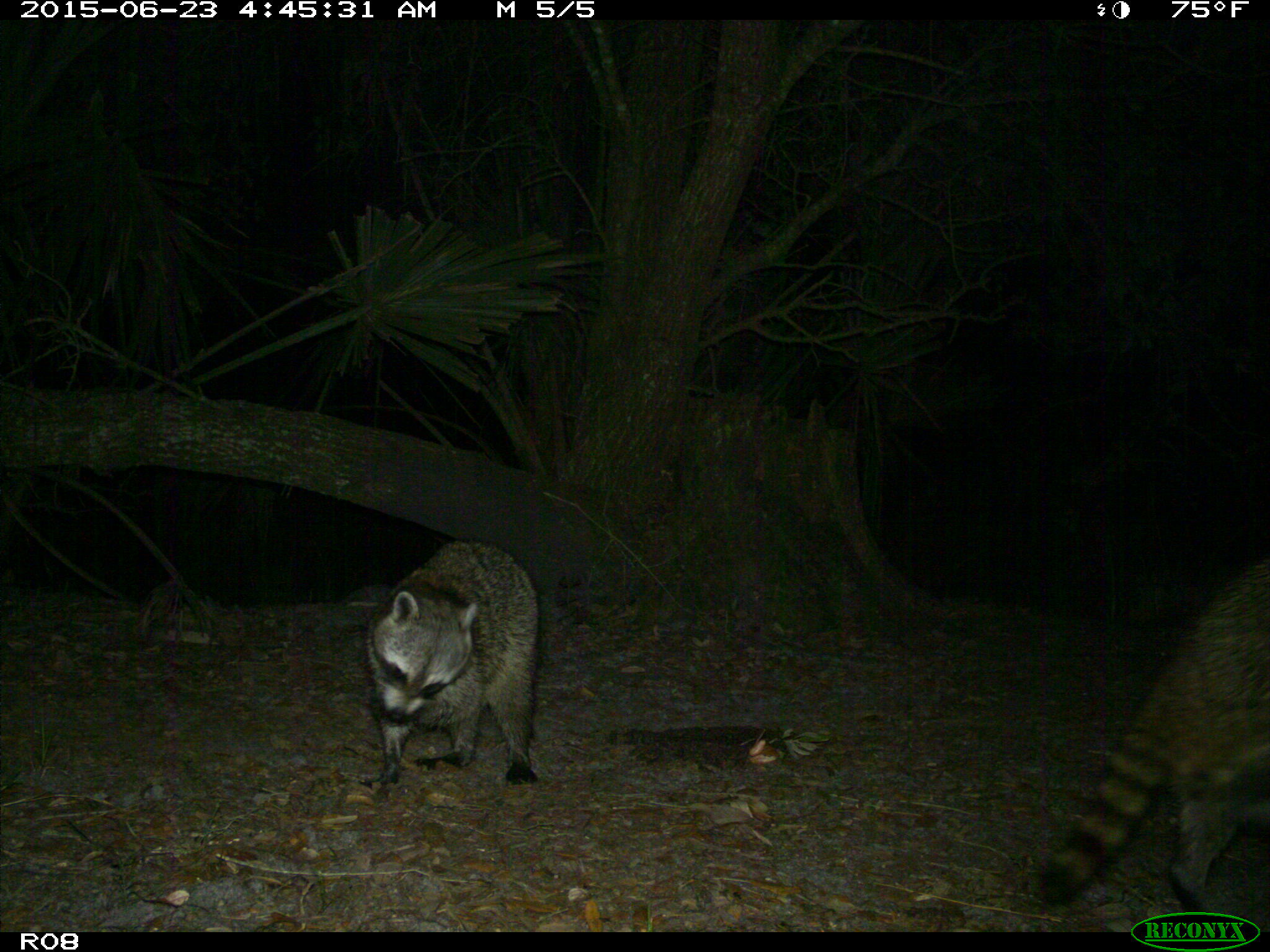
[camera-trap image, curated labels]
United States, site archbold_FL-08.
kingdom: Animalia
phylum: Chordata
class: Mammalia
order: Carnivora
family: Procyonidae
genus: Procyon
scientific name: Procyon lotor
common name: common raccoon